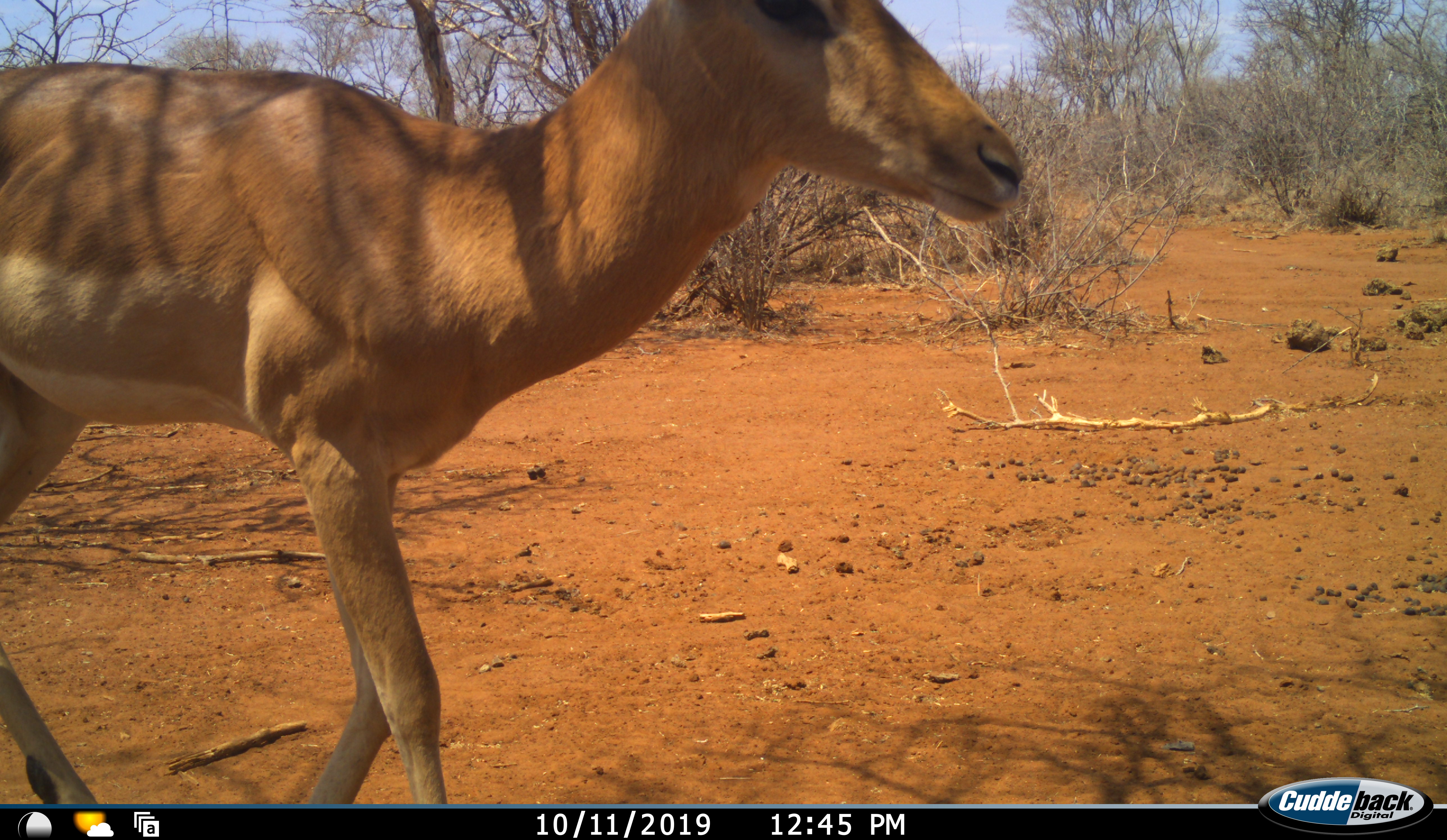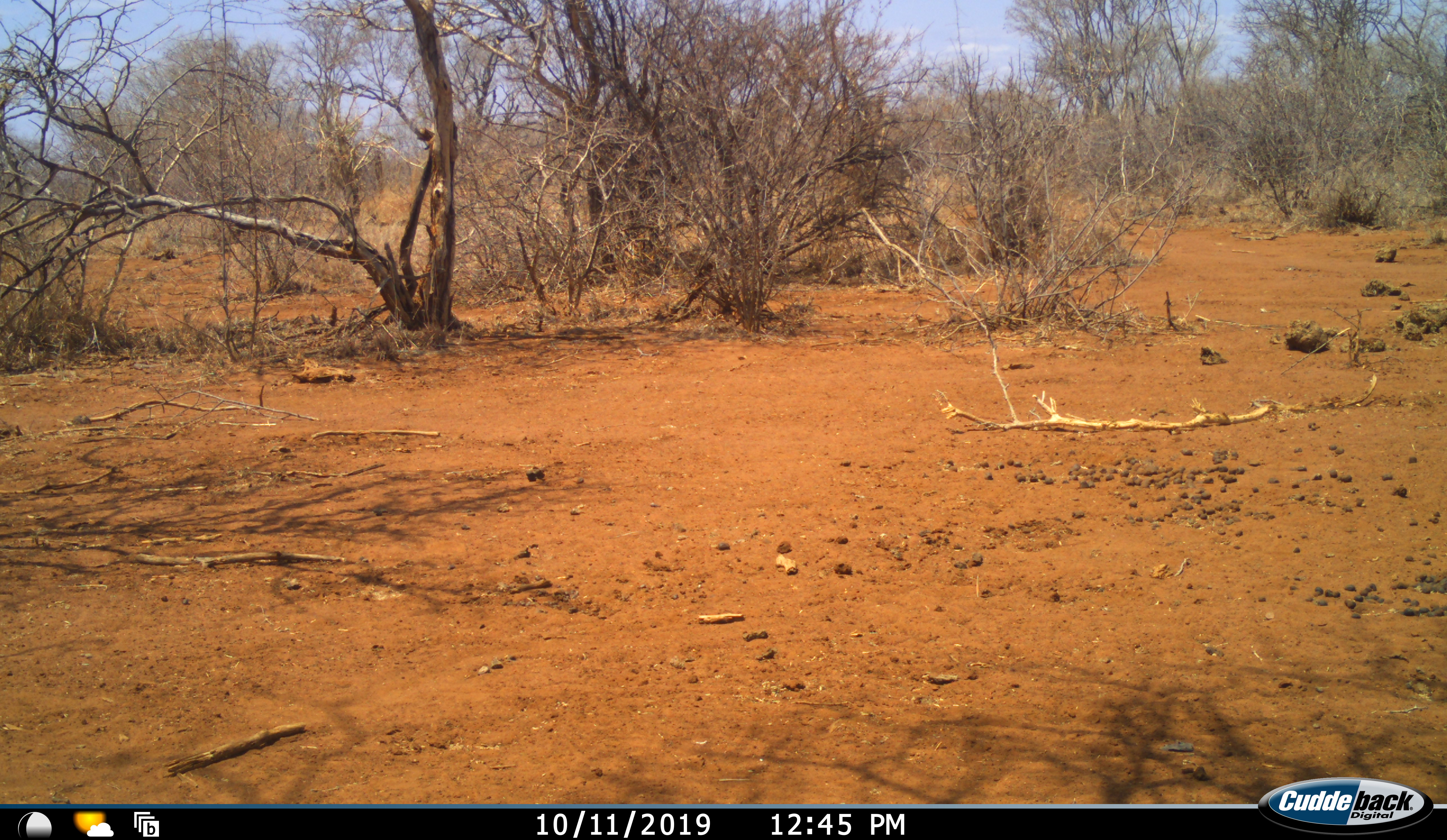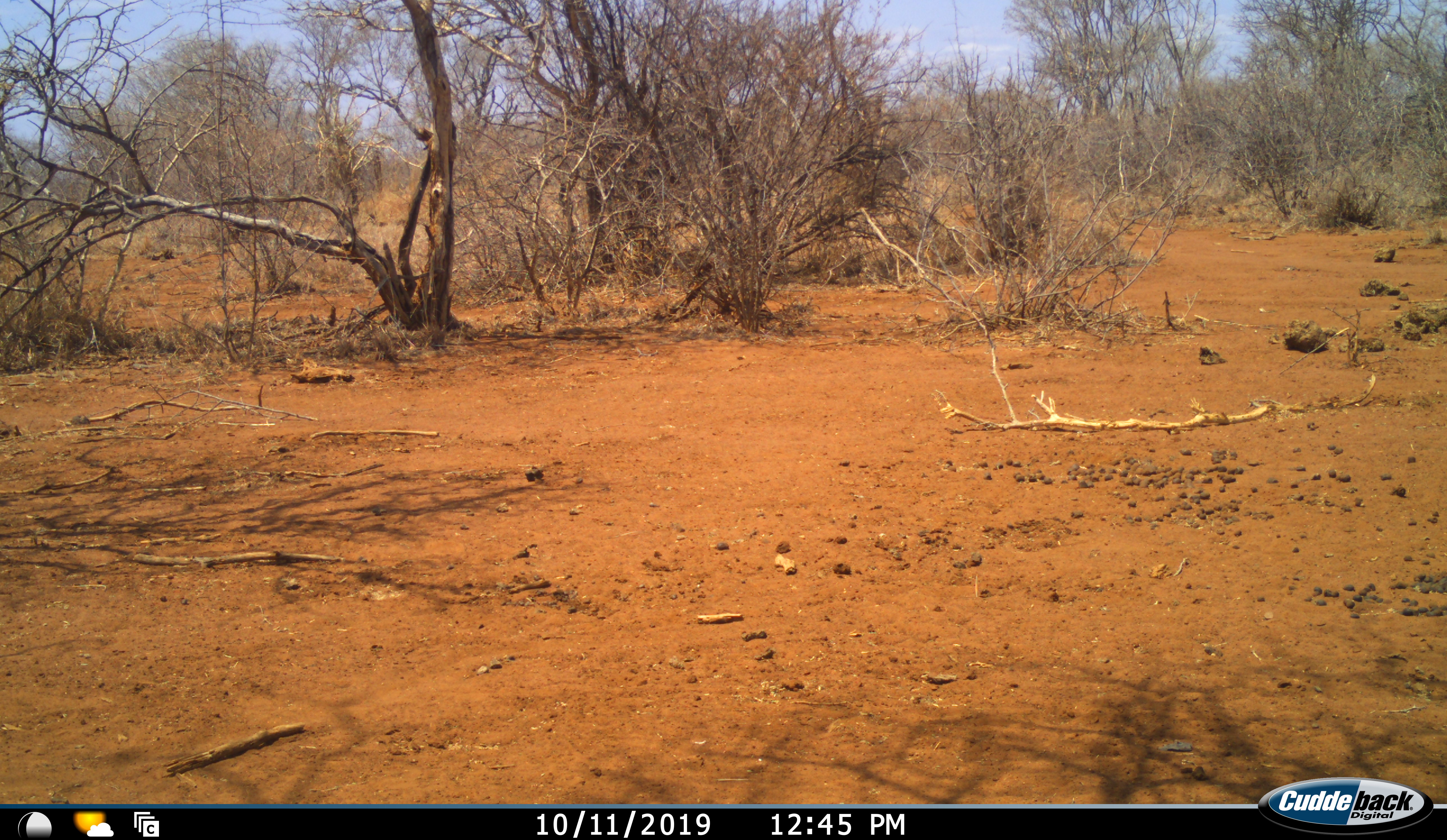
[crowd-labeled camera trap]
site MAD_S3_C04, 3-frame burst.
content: unidentified animal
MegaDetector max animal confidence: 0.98